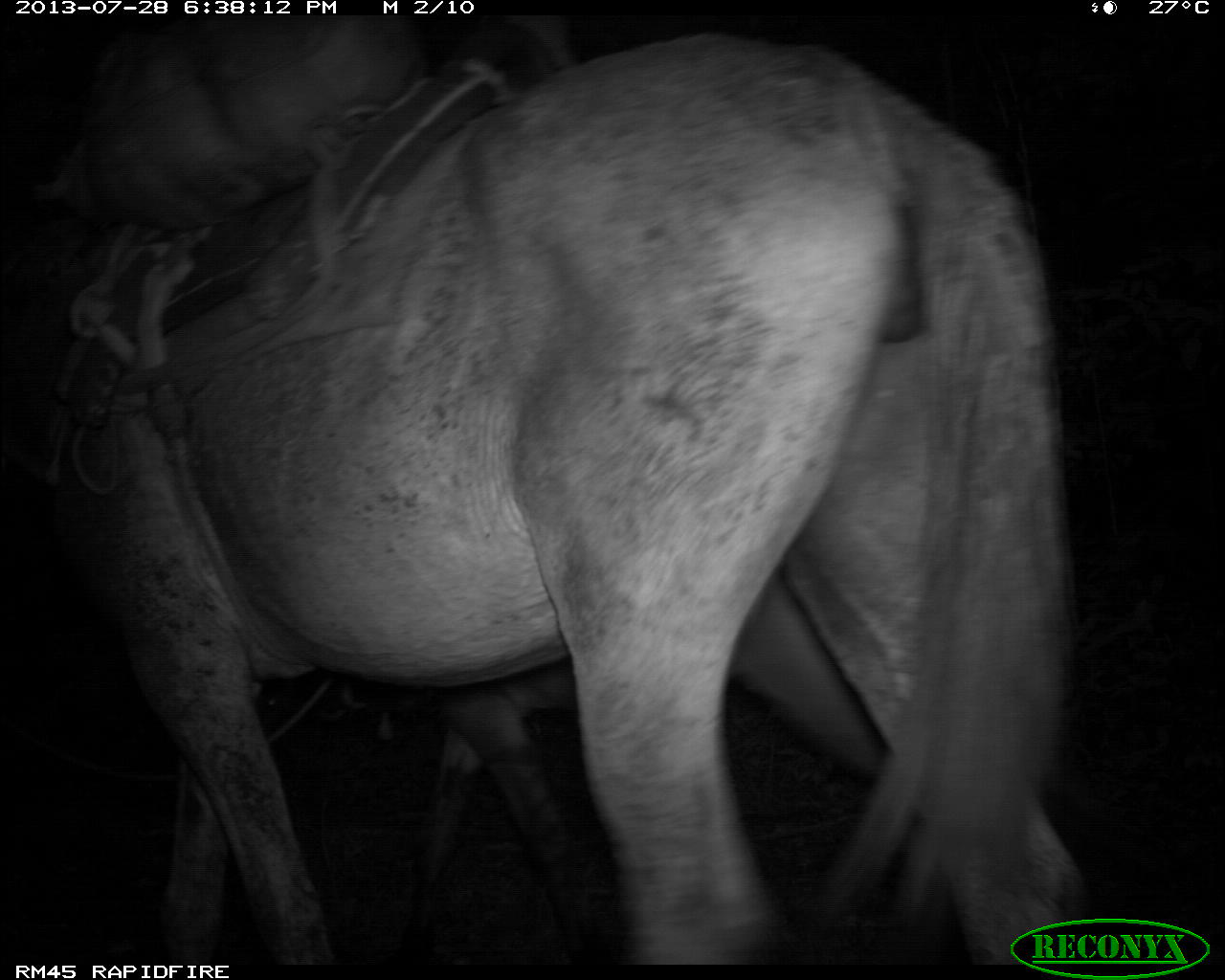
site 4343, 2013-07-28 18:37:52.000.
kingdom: Animalia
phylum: Chordata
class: Mammalia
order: Perissodactyla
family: Equidae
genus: Equus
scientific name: Equus ferus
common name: wild horse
Equus ferus (wild horse), count 1.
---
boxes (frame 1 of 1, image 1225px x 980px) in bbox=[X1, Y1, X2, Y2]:
equus ferus: bbox=[0, 30, 1074, 961]